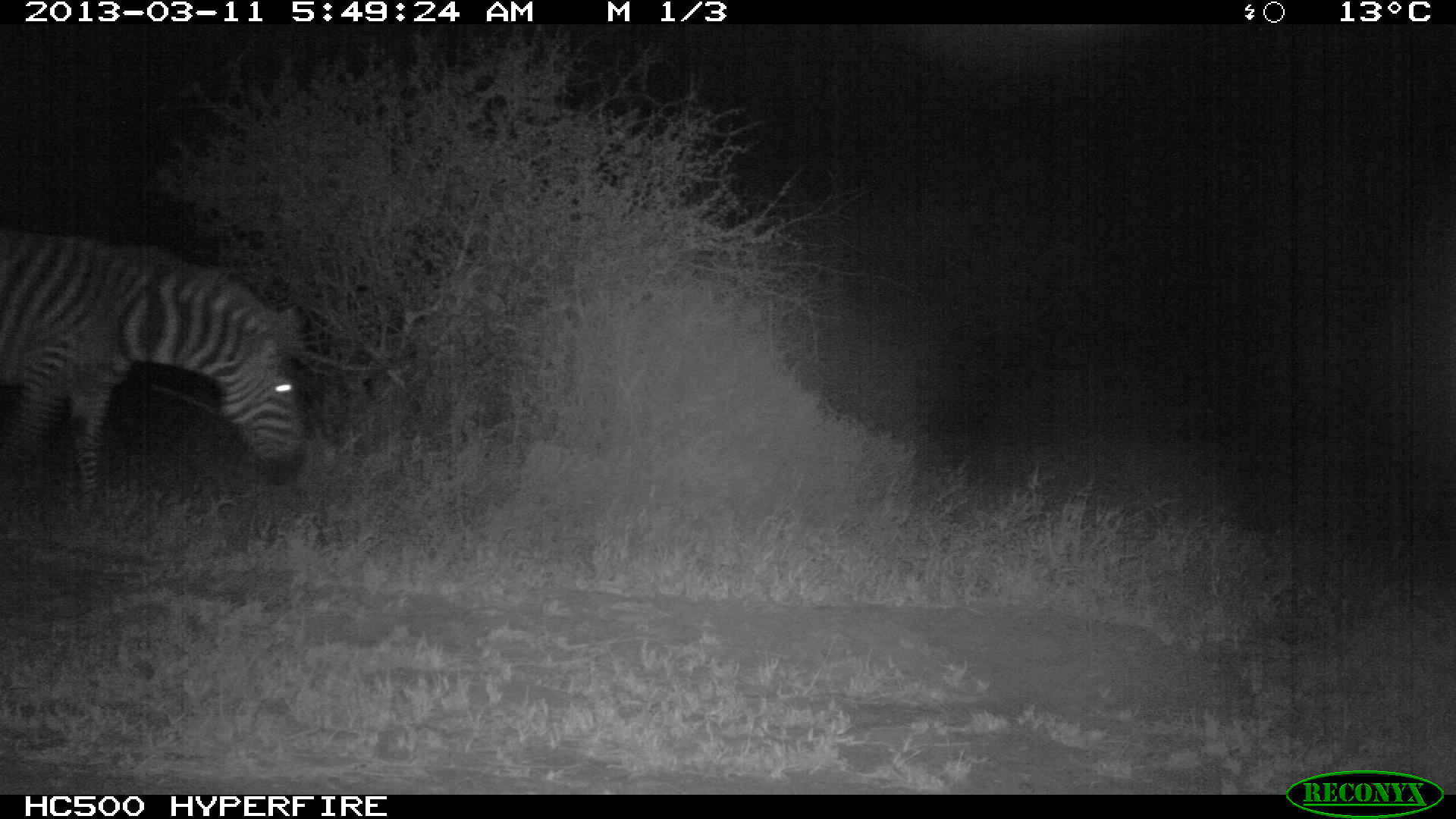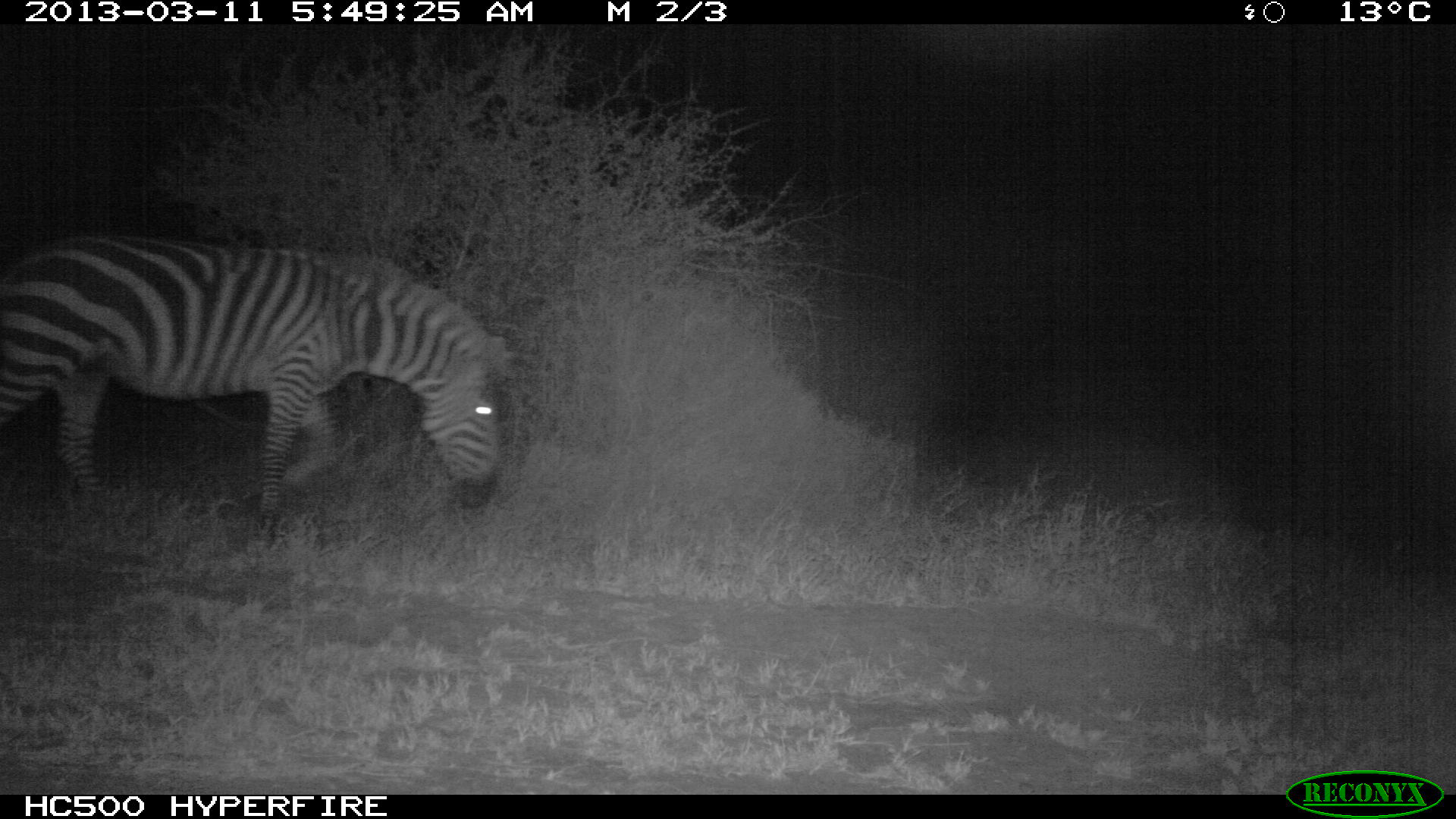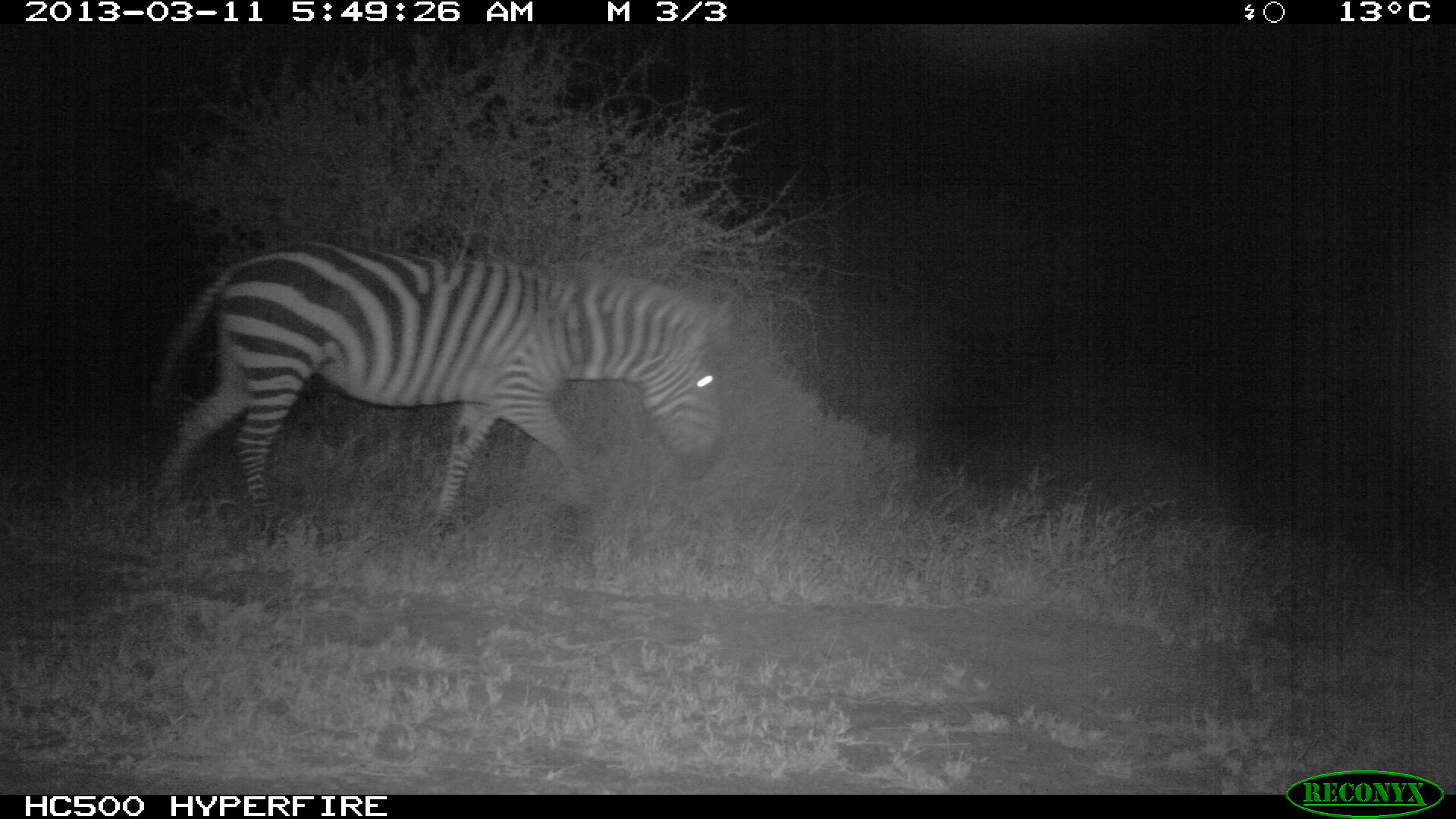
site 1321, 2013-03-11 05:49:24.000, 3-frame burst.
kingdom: Animalia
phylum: Chordata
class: Mammalia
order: Perissodactyla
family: Equidae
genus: Equus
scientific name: Equus quagga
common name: plains zebra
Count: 1.